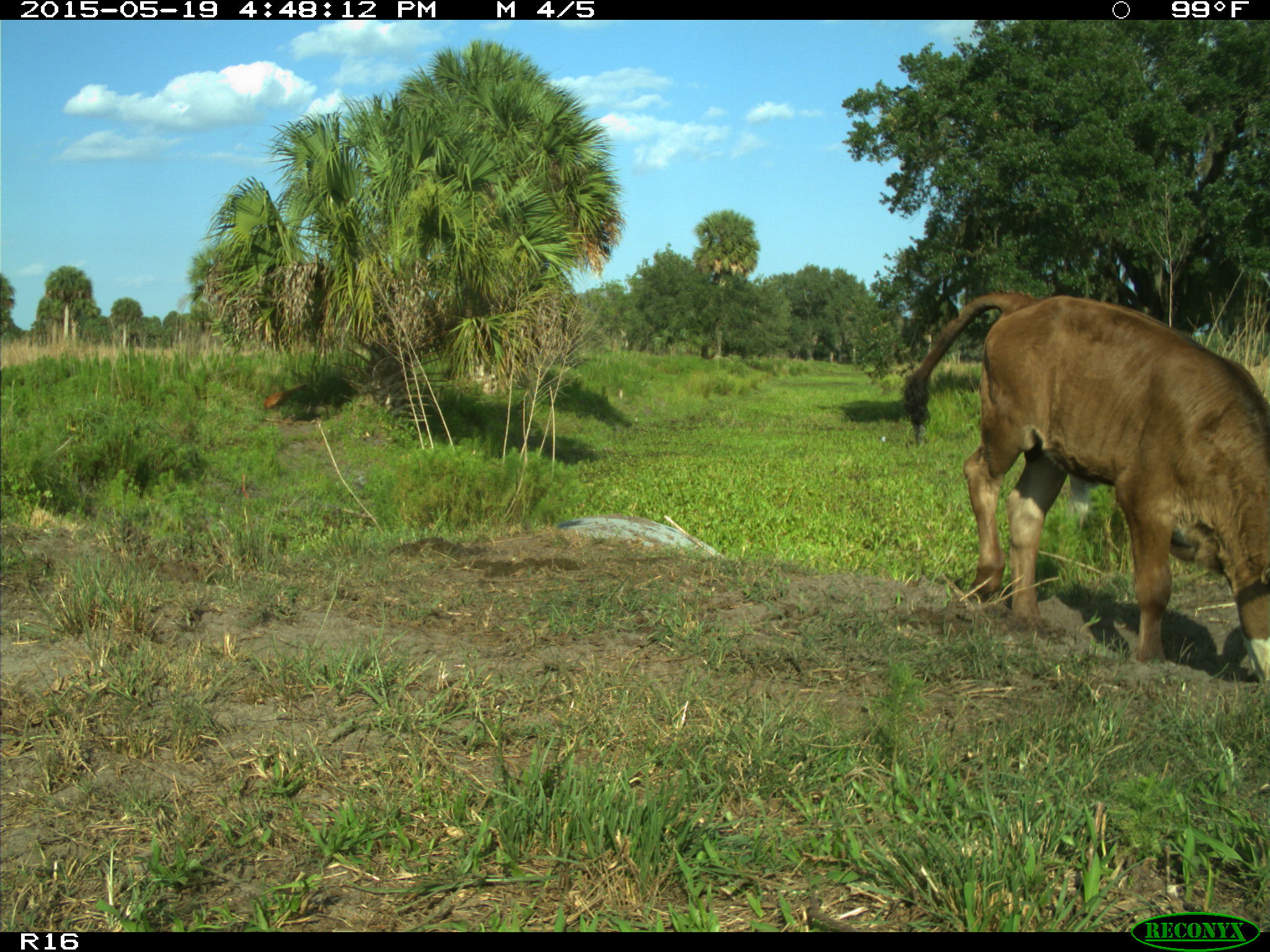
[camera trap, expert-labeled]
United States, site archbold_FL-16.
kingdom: Animalia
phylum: Chordata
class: Mammalia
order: Artiodactyla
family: Bovidae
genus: Bos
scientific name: Bos taurus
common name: domestic cow